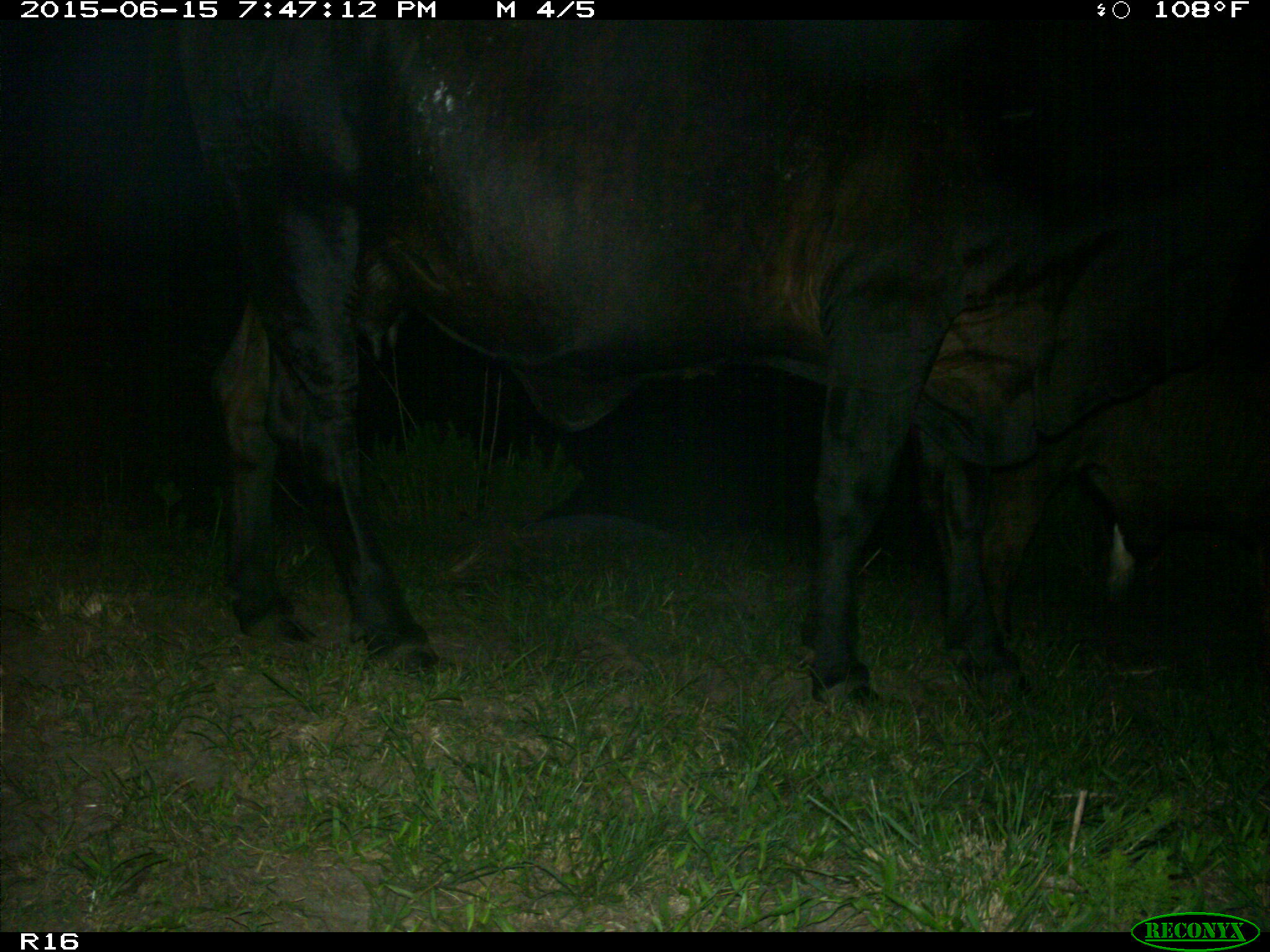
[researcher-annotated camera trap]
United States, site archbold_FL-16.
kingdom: Animalia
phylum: Chordata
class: Mammalia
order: Artiodactyla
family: Bovidae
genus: Bos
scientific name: Bos taurus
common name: domestic cow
Bos taurus (domestic cow).